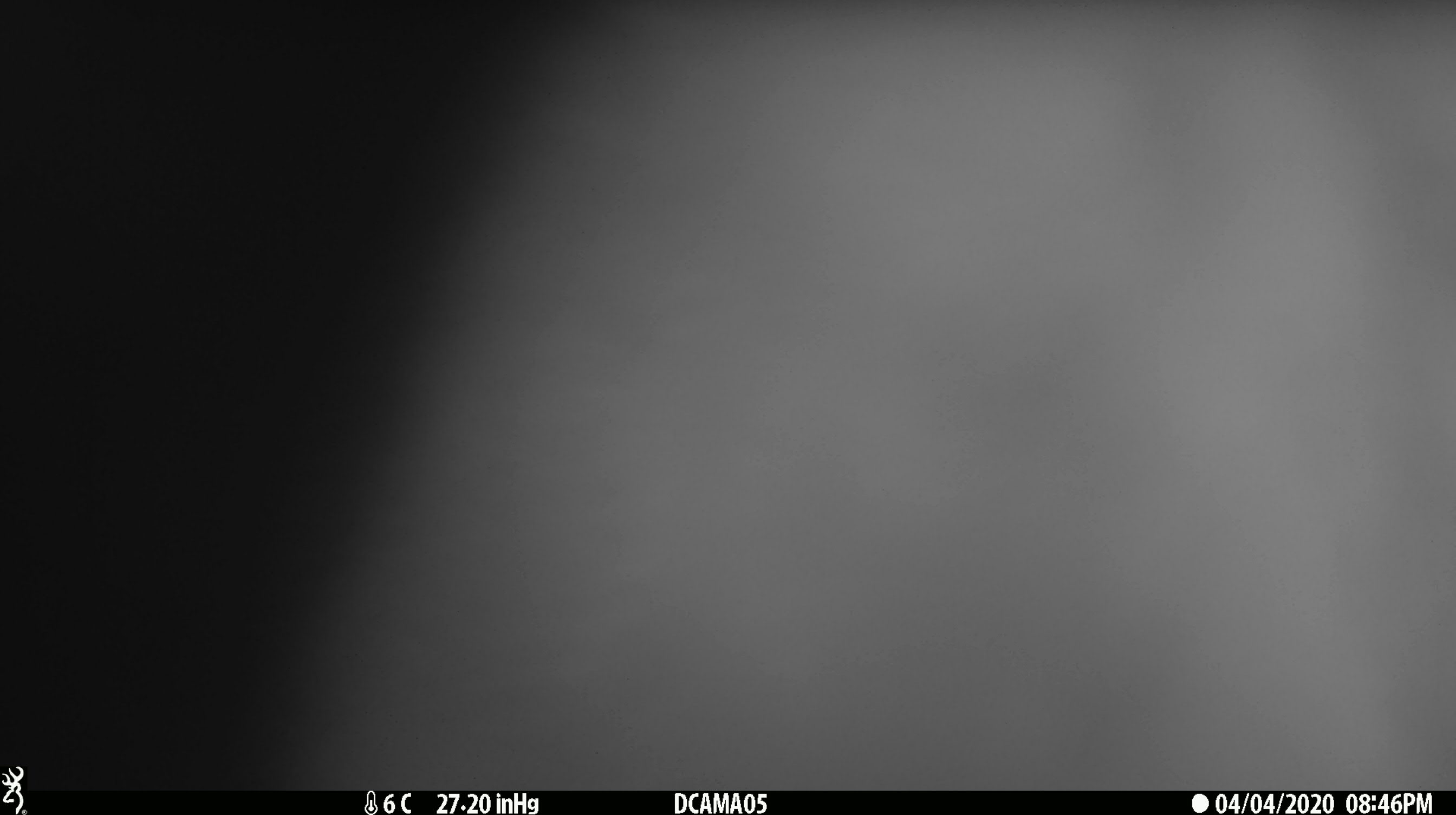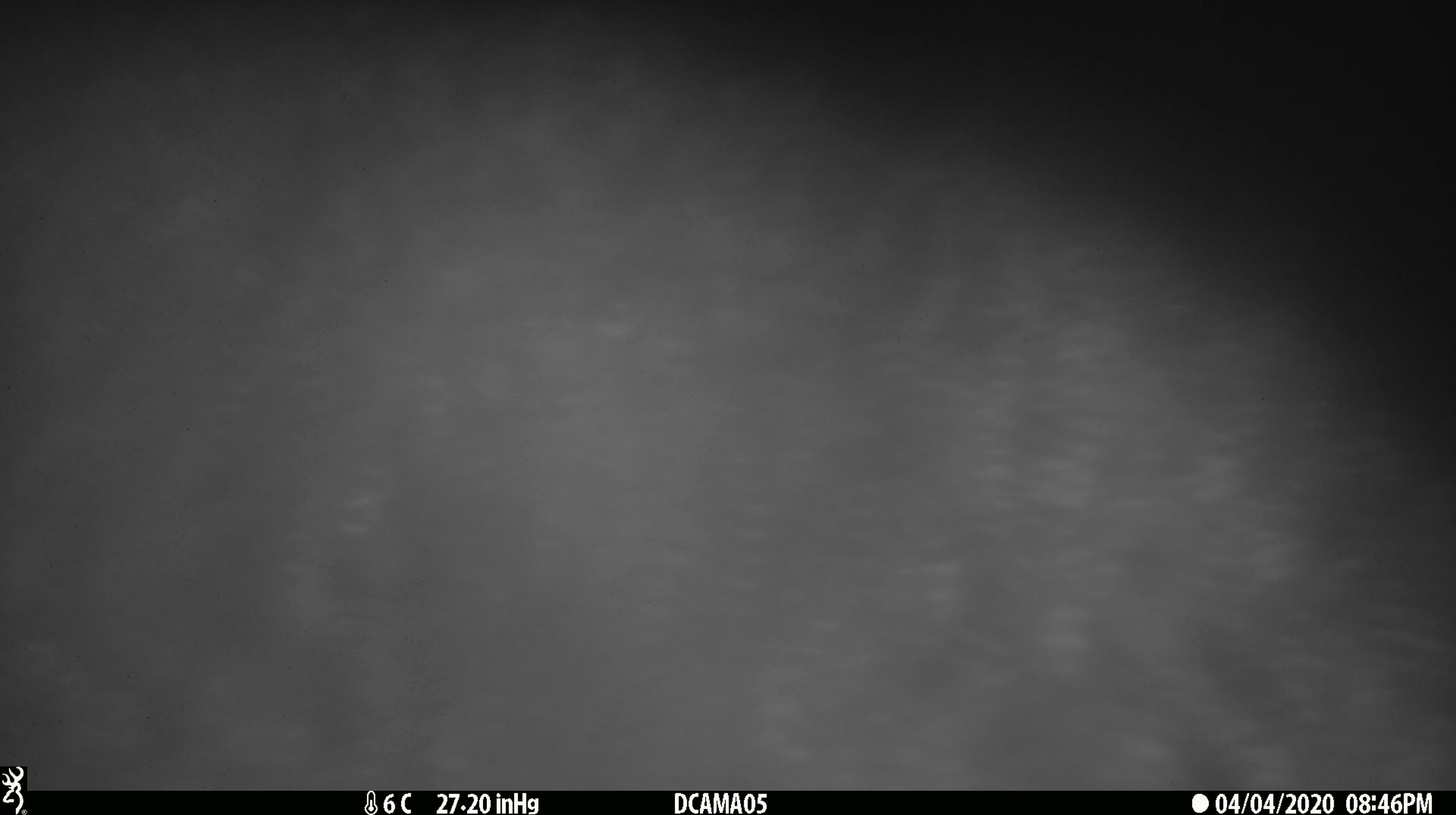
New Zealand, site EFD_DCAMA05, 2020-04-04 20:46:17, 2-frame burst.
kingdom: Animalia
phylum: Chordata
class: Mammalia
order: Diprotodontia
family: Phalangeridae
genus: Trichosurus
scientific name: Trichosurus vulpecula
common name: common brushtail possum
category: possum